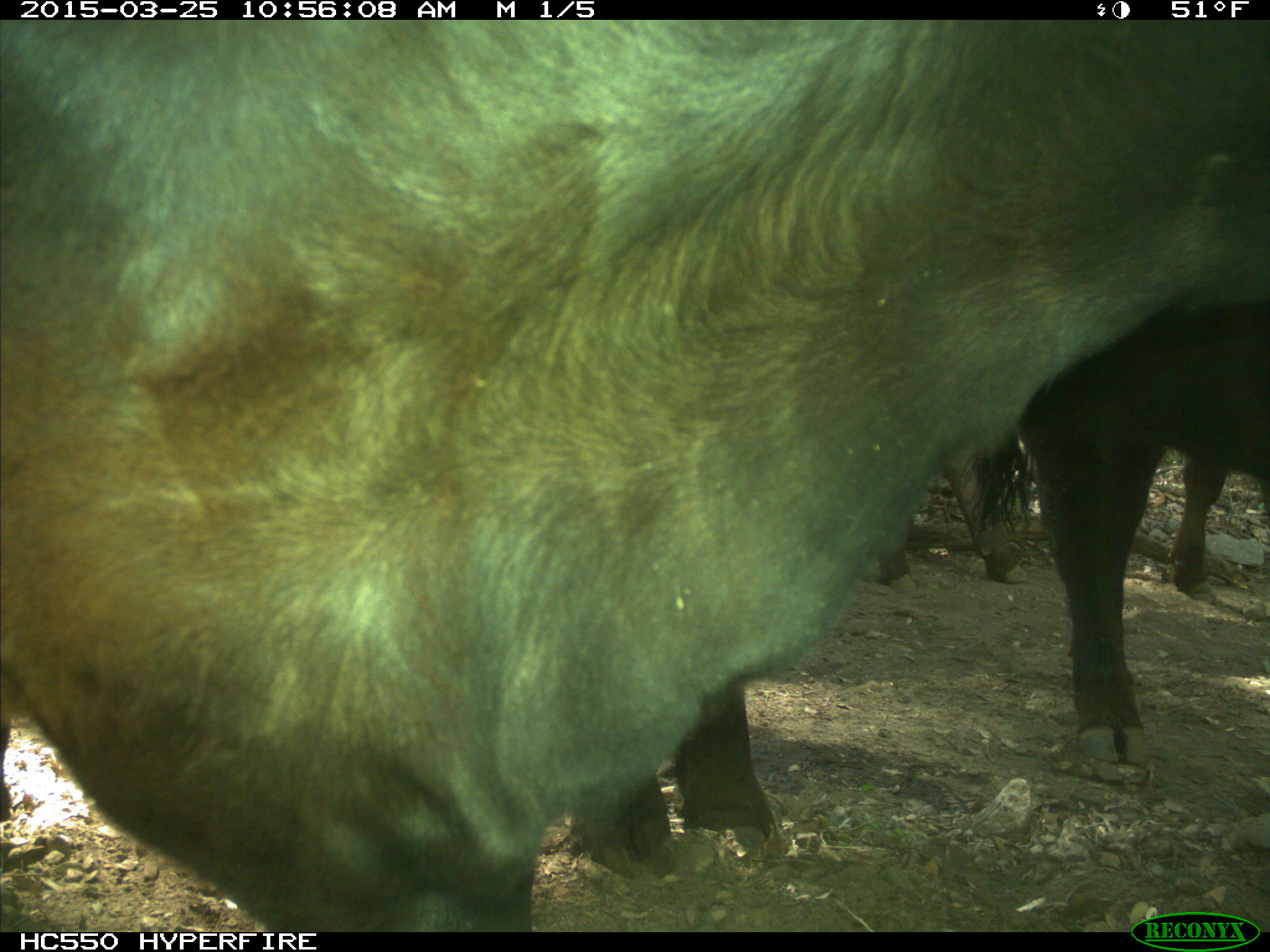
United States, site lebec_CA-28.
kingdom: Animalia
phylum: Chordata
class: Mammalia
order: Artiodactyla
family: Bovidae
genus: Bos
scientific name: Bos taurus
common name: domestic cow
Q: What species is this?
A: Bos taurus (domestic cow).